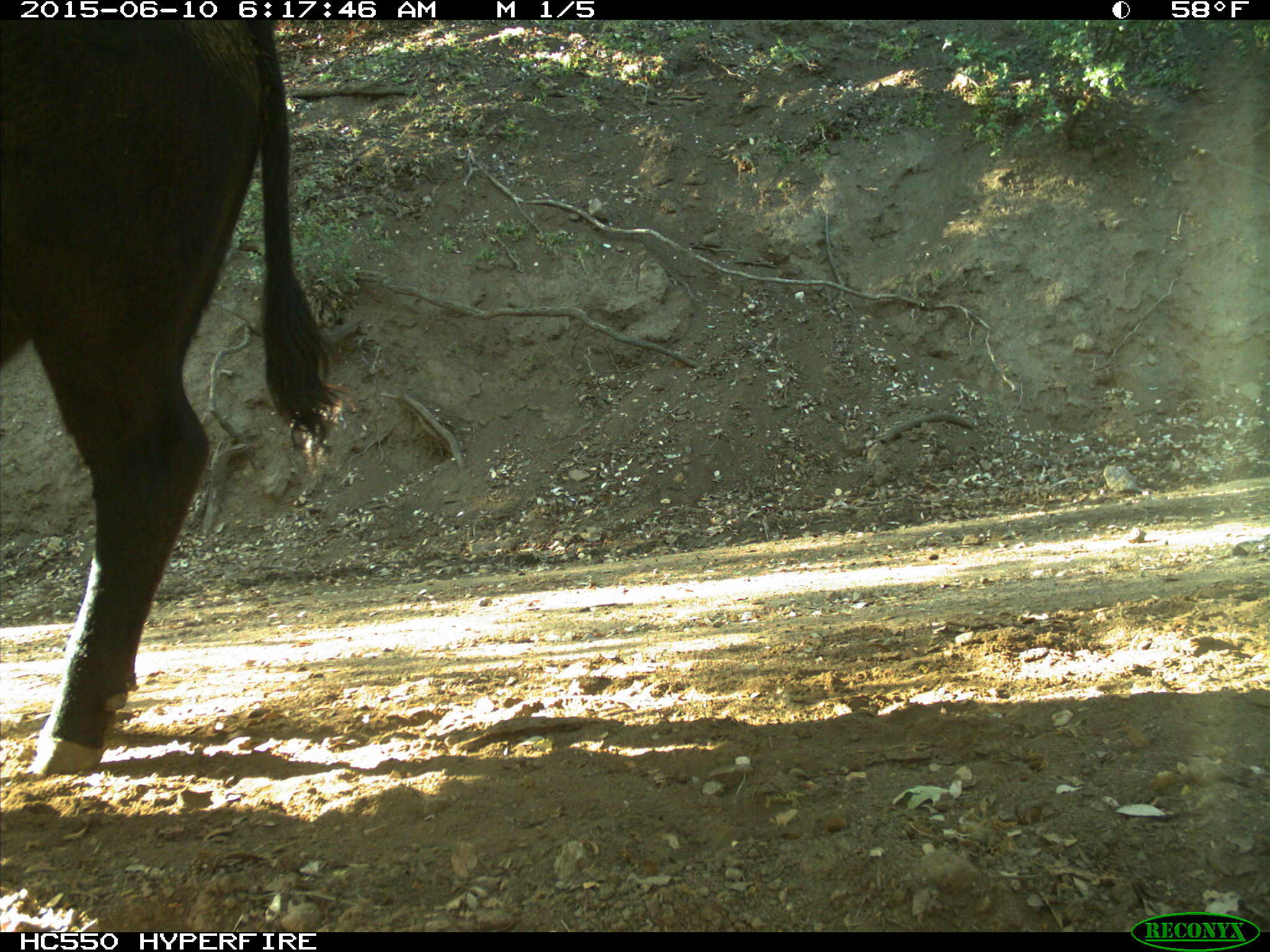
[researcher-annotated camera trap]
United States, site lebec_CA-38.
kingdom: Animalia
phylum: Chordata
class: Mammalia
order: Artiodactyla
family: Bovidae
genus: Bos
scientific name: Bos taurus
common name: domestic cow